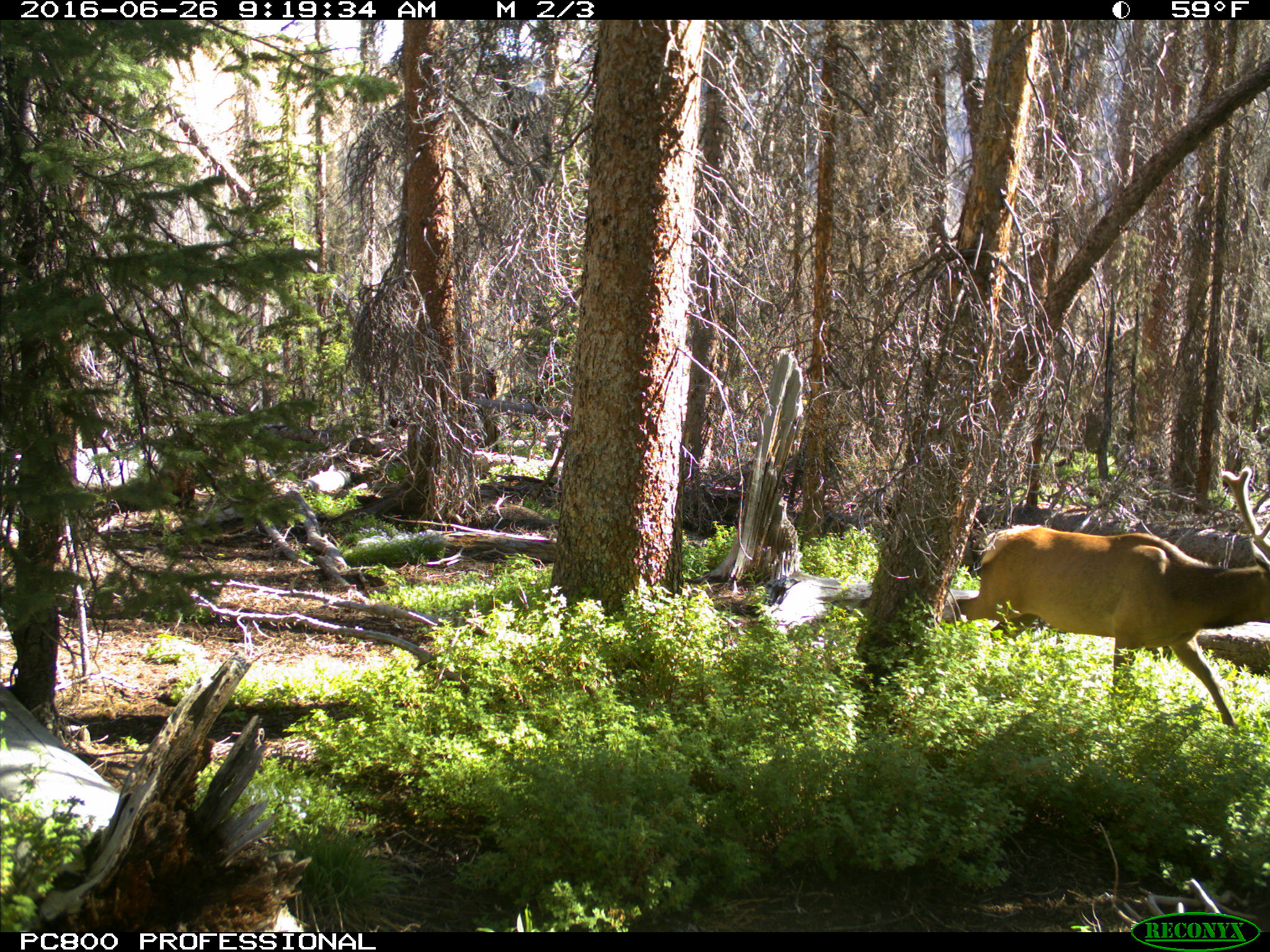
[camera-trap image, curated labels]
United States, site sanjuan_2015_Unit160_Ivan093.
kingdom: Animalia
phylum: Chordata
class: Mammalia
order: Artiodactyla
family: Cervidae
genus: Cervus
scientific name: Cervus elaphus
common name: red deer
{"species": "Cervus elaphus (red deer)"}